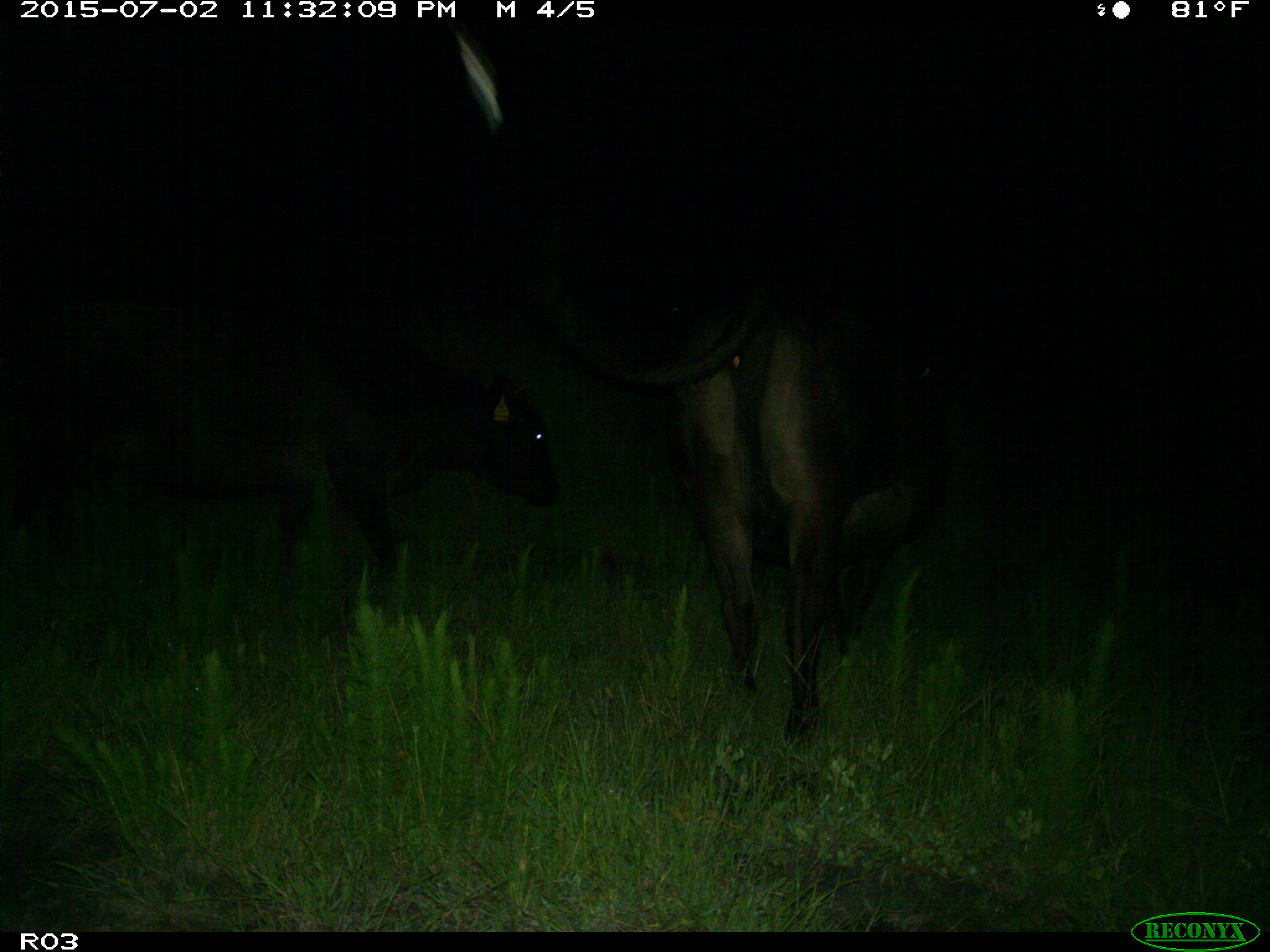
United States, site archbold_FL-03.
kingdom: Animalia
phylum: Chordata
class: Mammalia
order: Artiodactyla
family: Bovidae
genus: Bos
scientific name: Bos taurus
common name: domestic cow